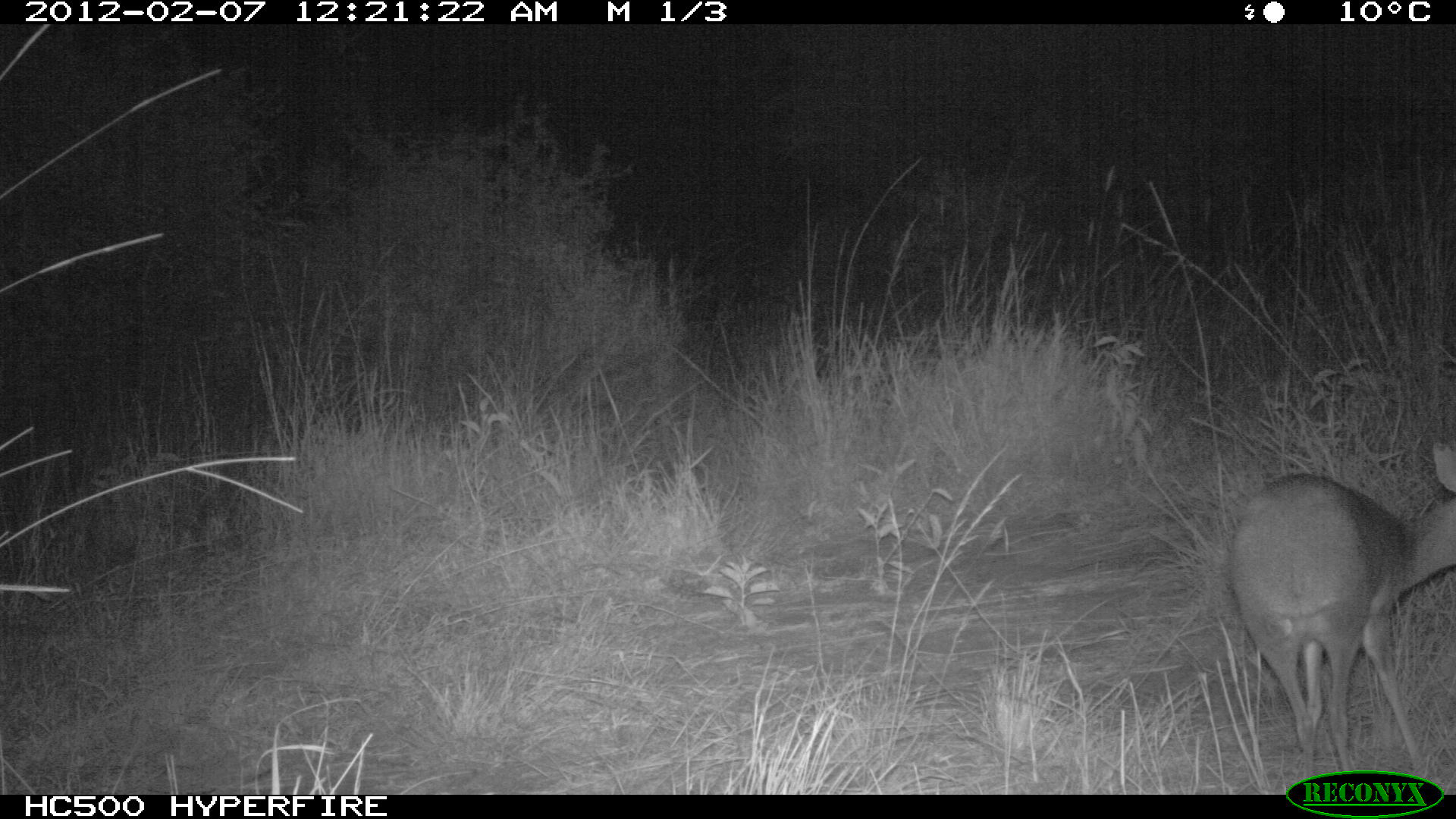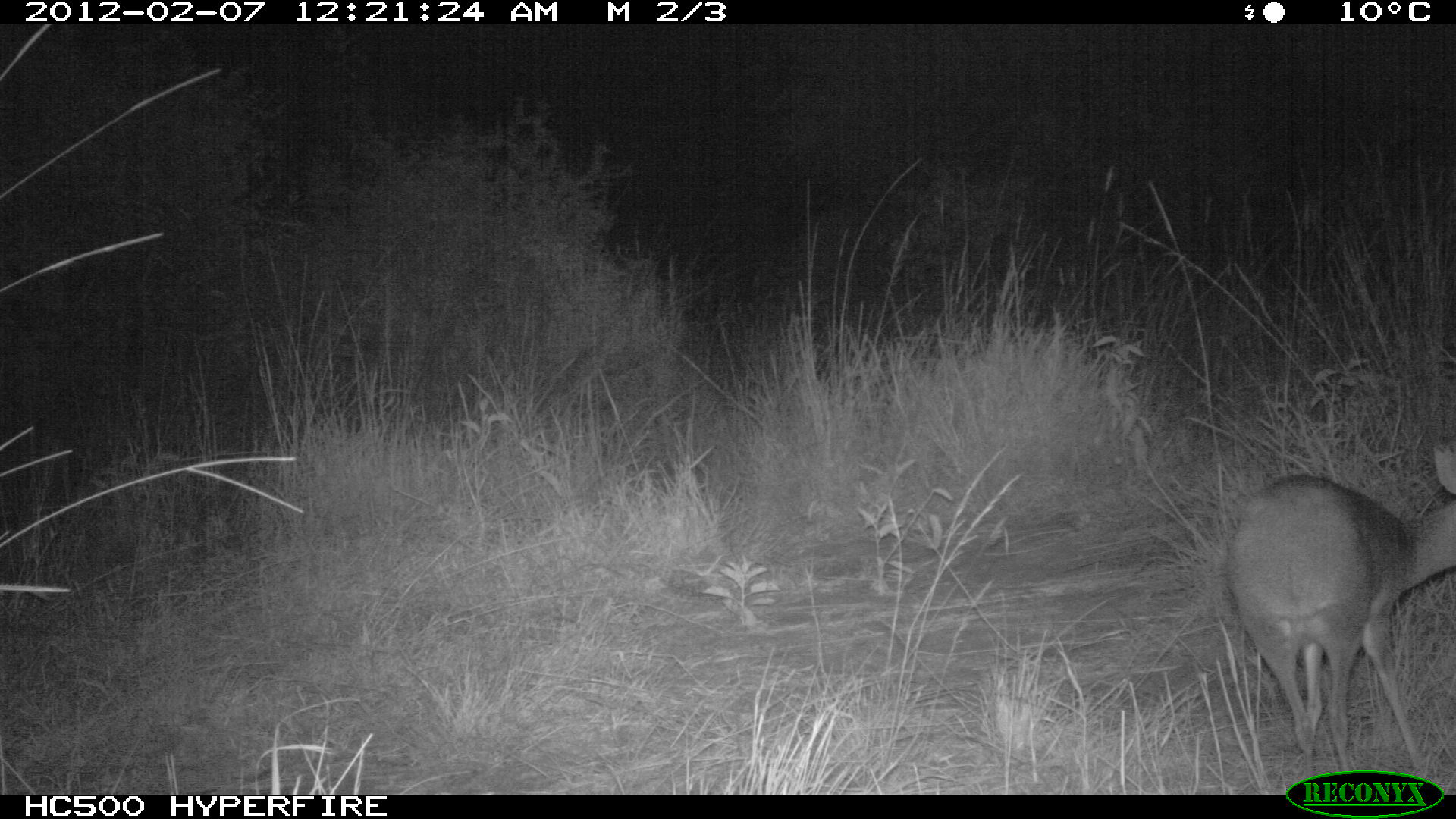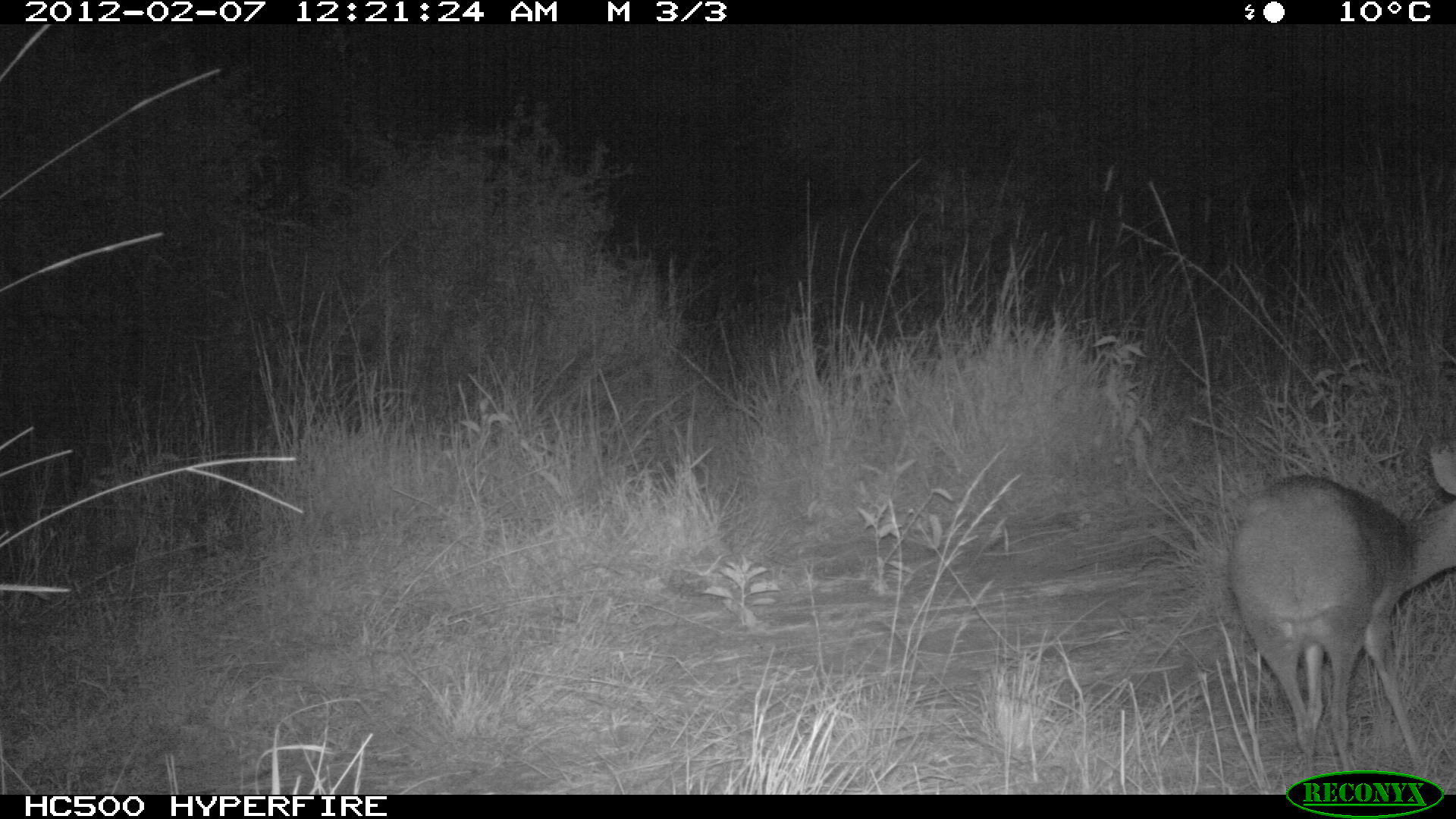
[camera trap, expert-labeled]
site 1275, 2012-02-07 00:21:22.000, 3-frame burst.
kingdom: Animalia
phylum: Chordata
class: Mammalia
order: Artiodactyla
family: Bovidae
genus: Madoqua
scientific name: Madoqua guentheri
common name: günther's dik-dik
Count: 1.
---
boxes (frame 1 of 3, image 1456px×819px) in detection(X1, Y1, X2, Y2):
madoqua guentheri: detection(1227, 439, 1455, 795)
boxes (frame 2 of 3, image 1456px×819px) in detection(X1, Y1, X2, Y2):
madoqua guentheri: detection(1228, 442, 1456, 783)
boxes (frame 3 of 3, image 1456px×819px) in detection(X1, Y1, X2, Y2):
madoqua guentheri: detection(1227, 444, 1456, 790)